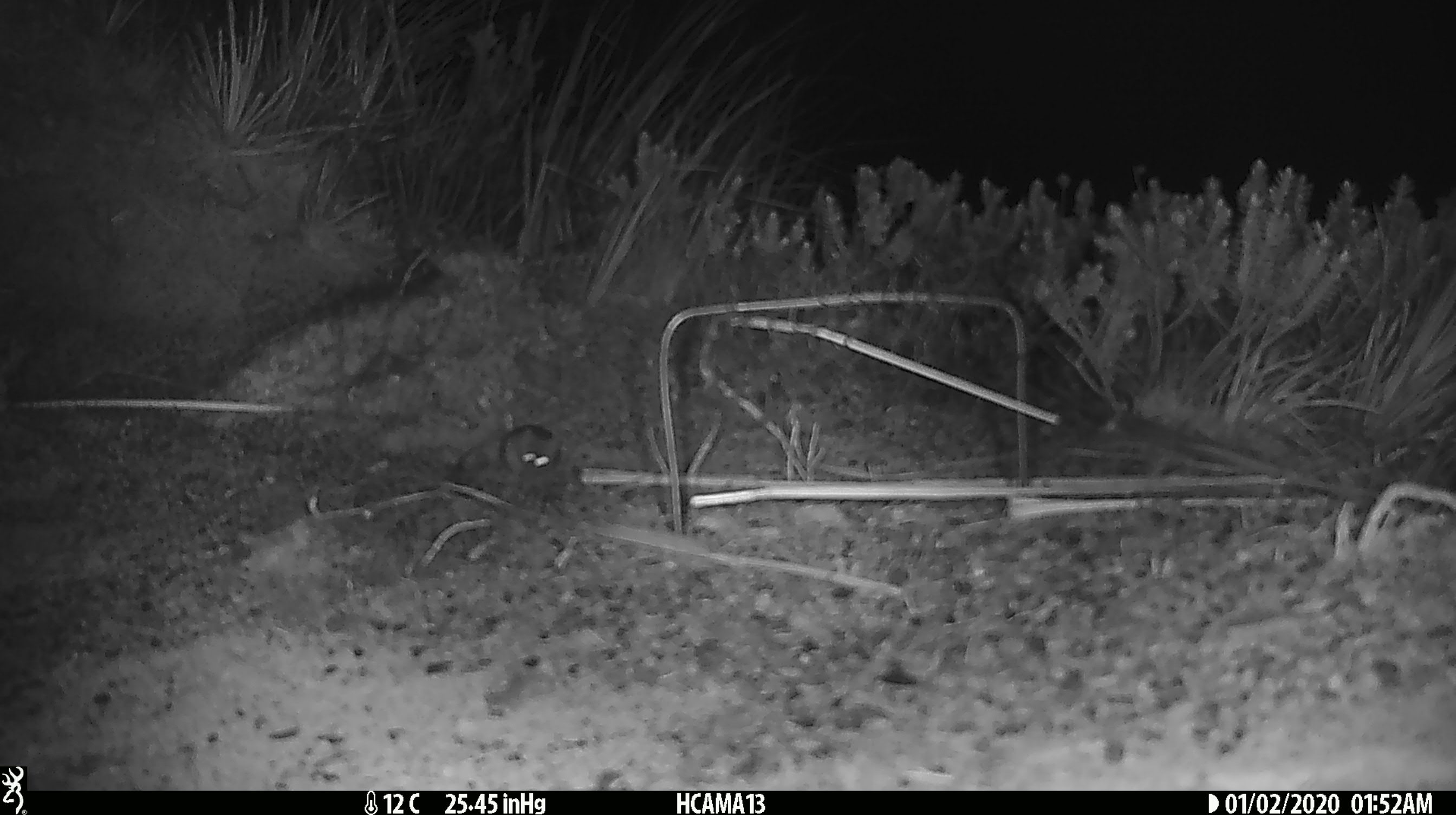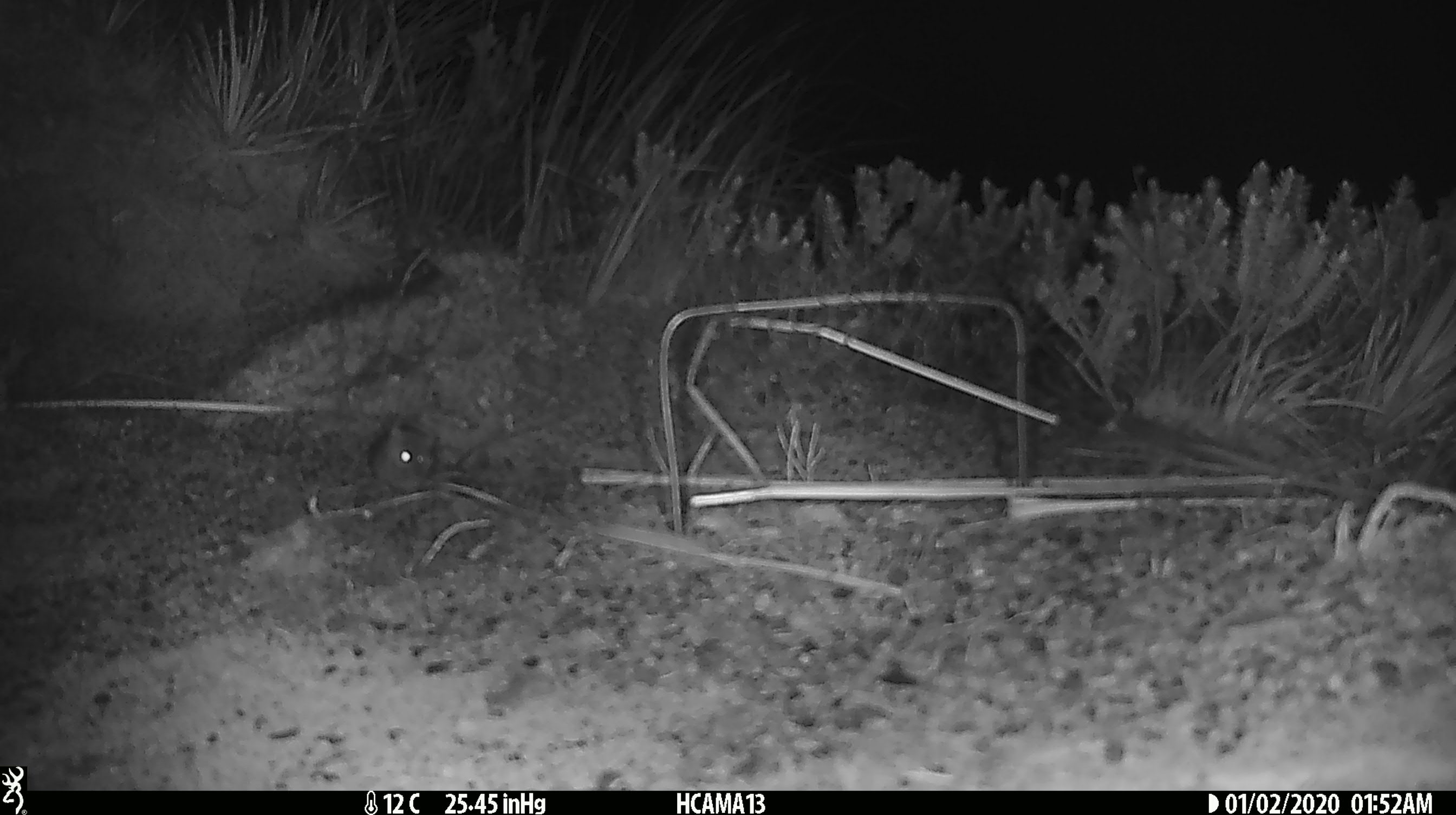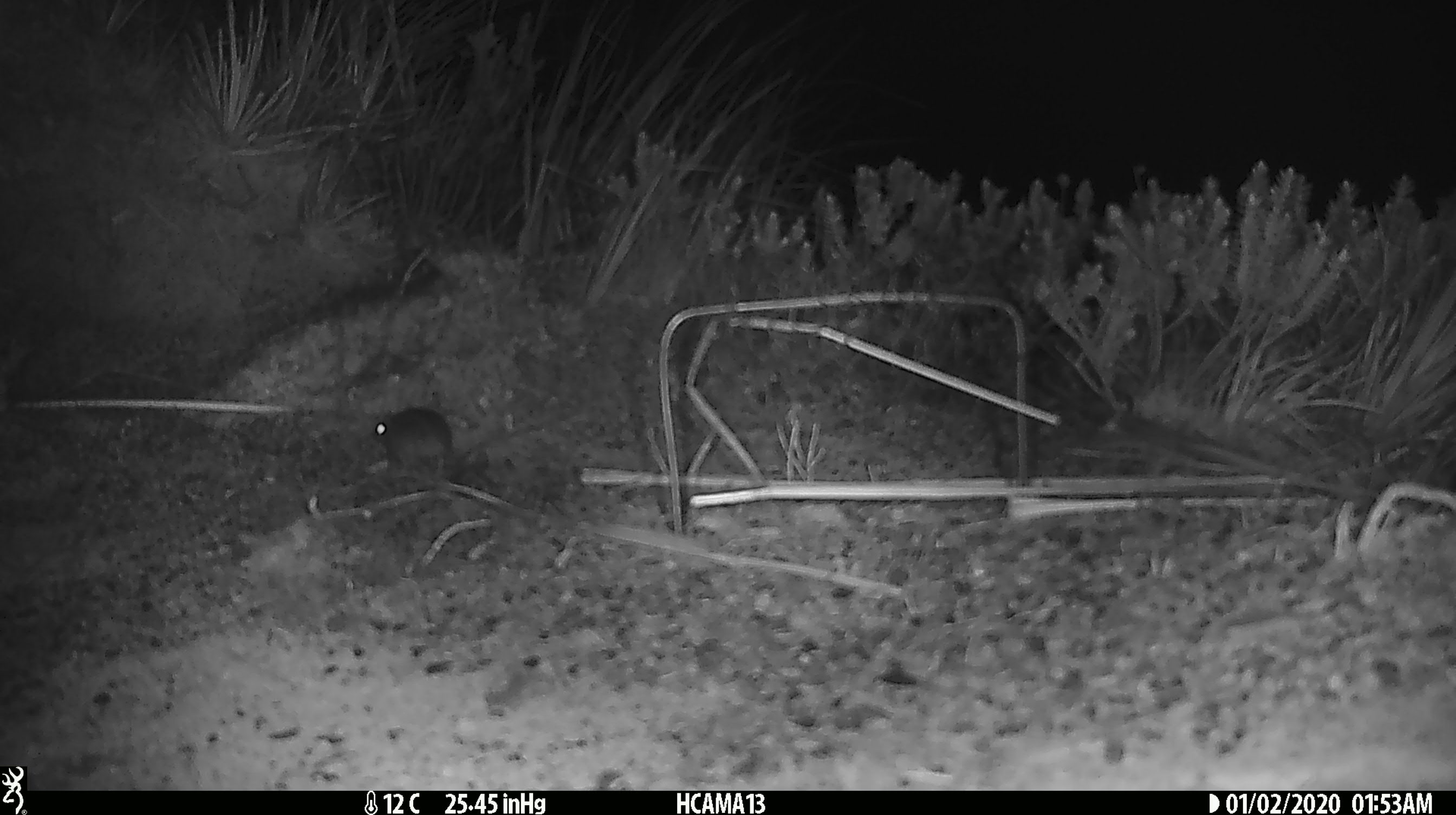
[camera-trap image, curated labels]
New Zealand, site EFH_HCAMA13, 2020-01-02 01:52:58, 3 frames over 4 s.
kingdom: Animalia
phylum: Chordata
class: Mammalia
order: Rodentia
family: Muridae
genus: Mus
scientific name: Mus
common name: mouse